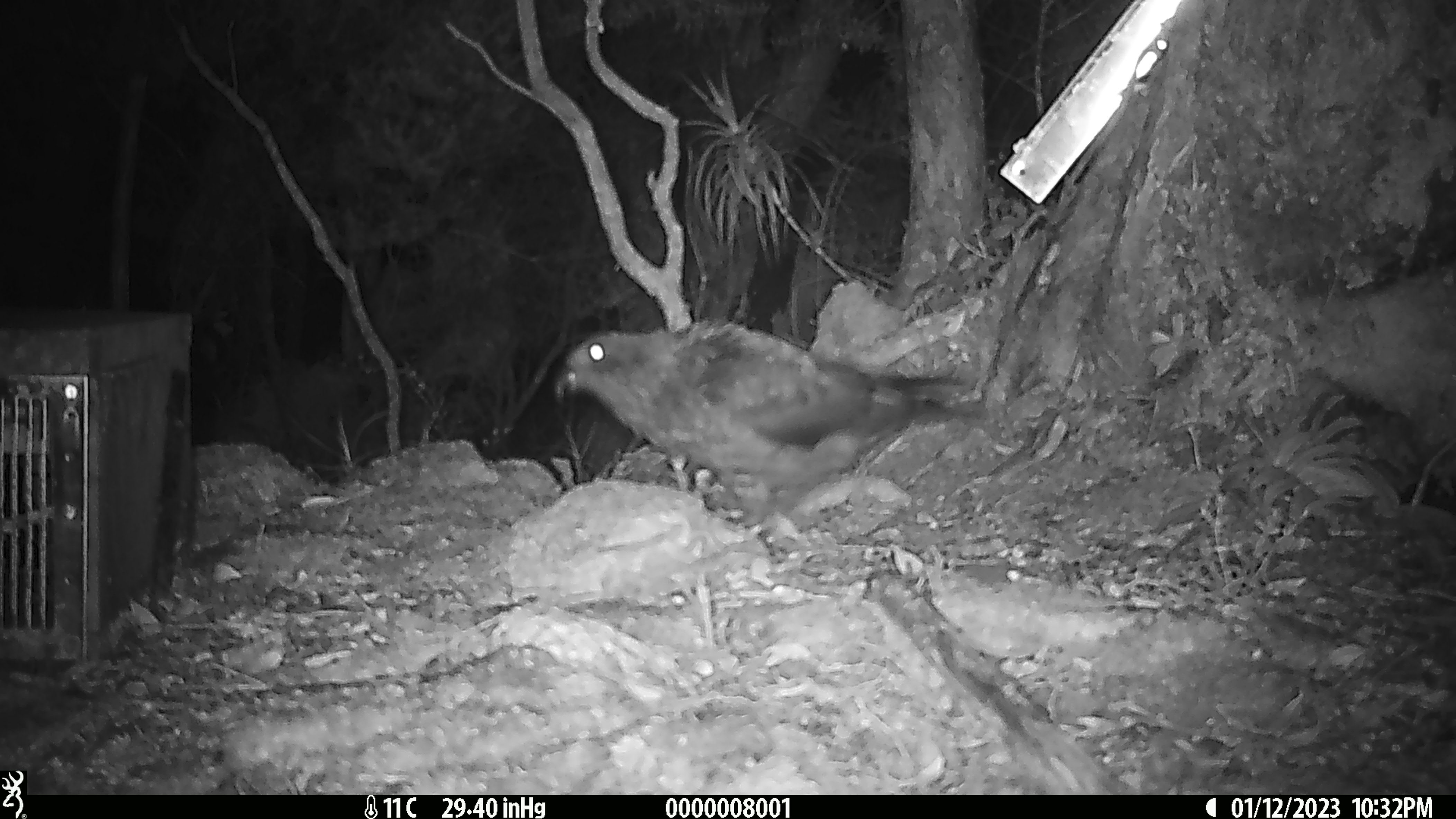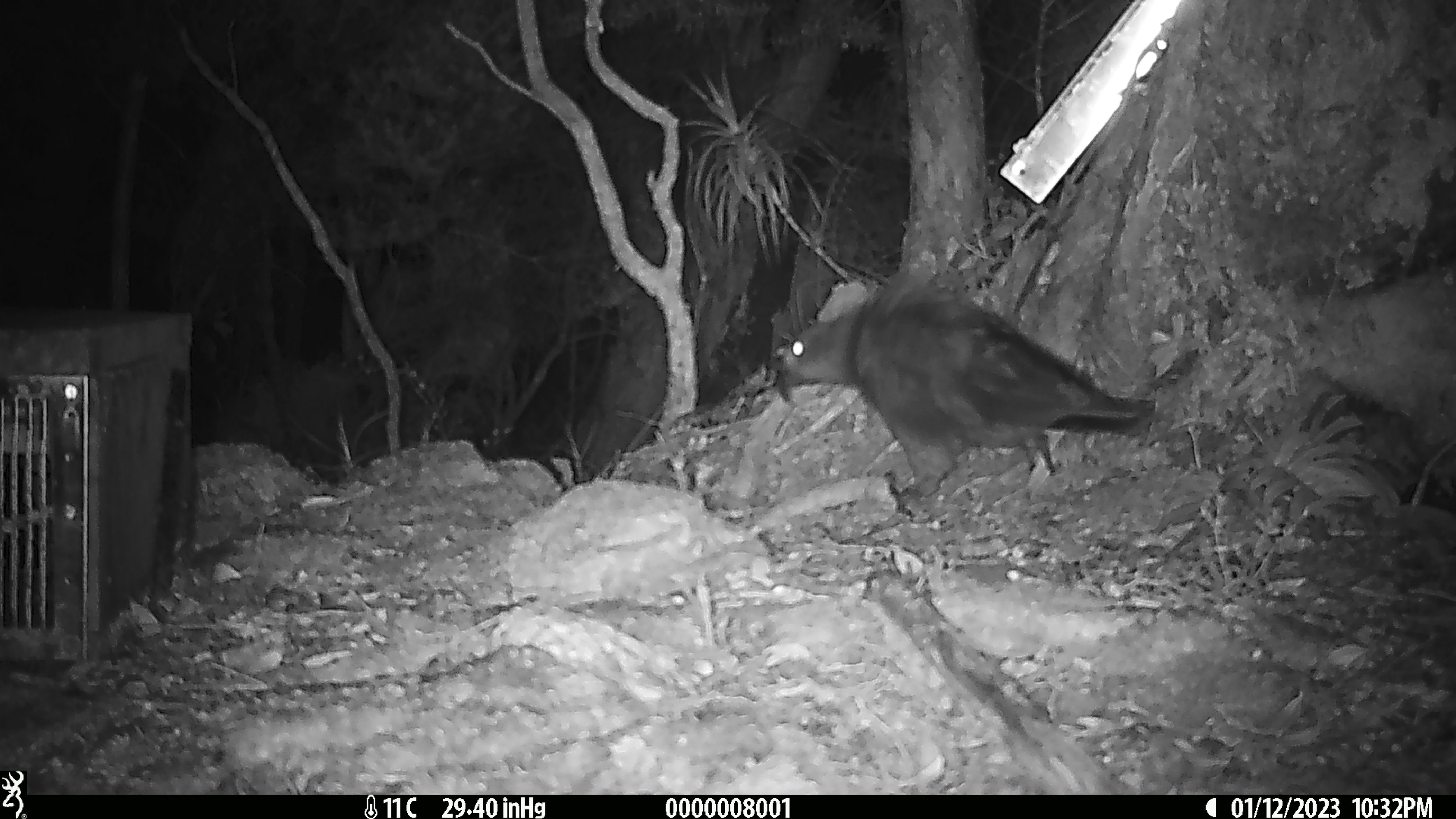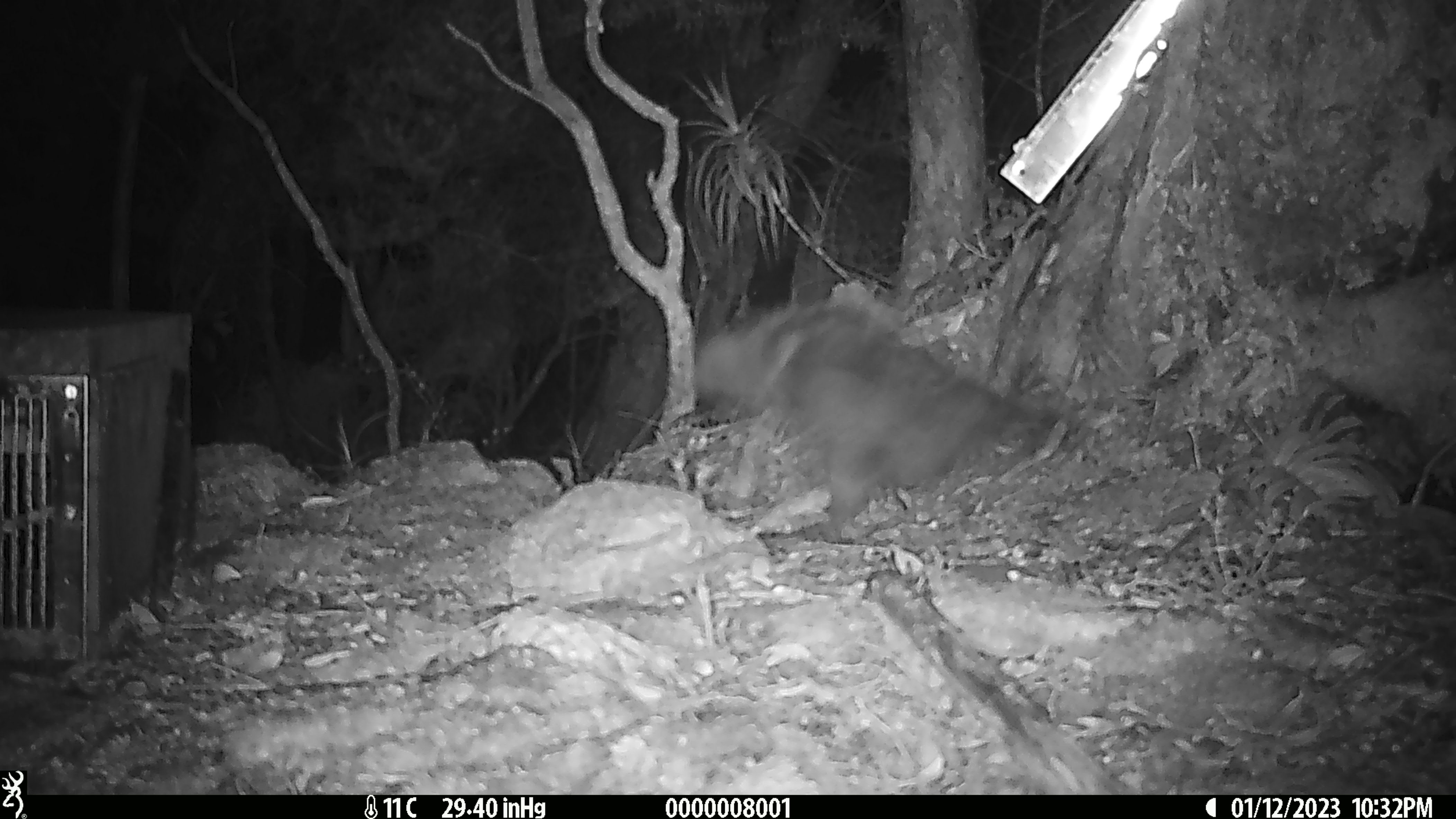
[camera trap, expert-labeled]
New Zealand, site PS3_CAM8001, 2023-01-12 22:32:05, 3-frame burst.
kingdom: Animalia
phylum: Chordata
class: Aves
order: Psittaciformes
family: Strigopidae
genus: Nestor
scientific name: Nestor notabilis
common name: kea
Kea (Nestor notabilis).